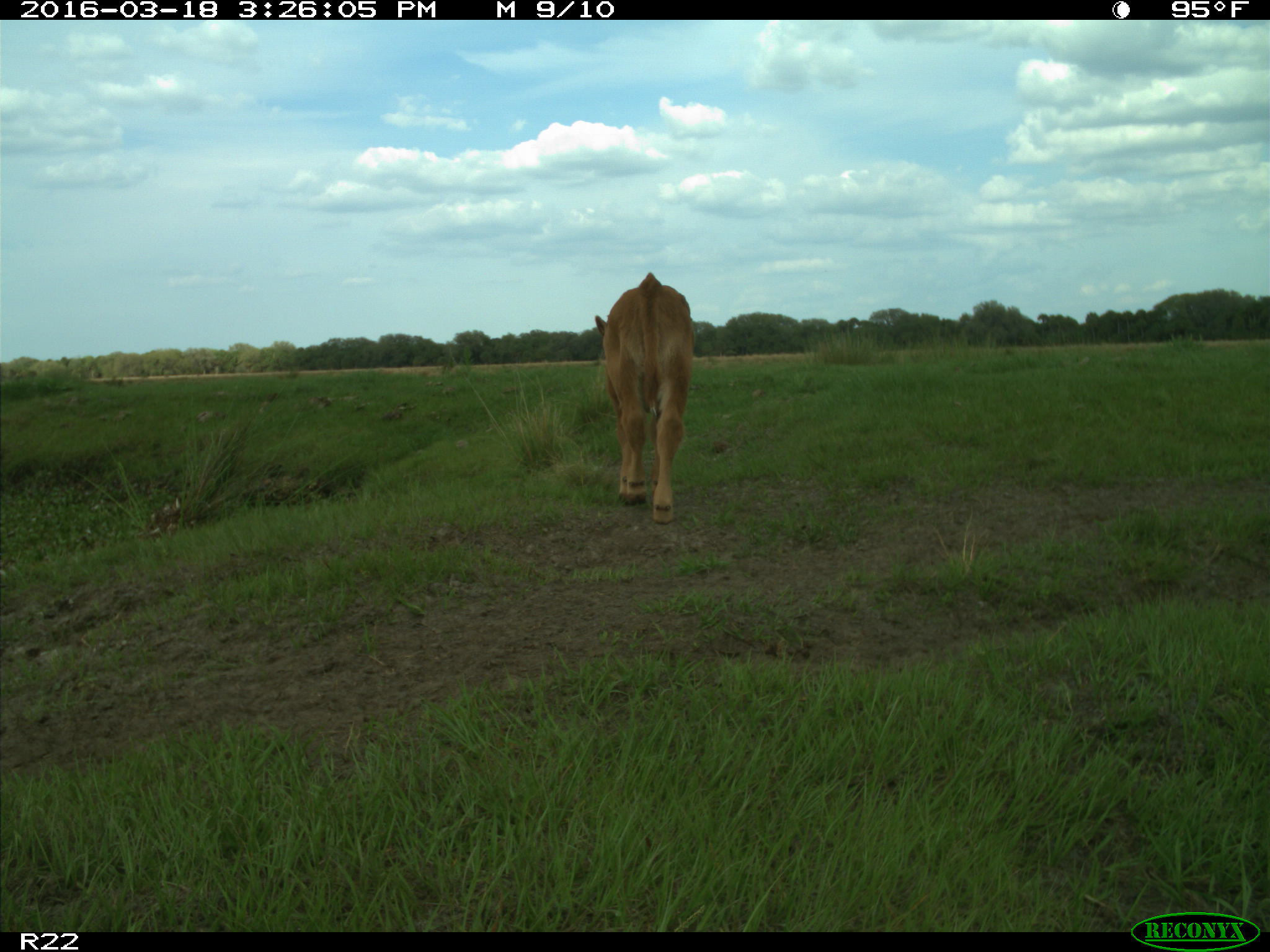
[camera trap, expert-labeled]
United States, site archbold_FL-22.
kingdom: Animalia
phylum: Chordata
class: Mammalia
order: Artiodactyla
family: Bovidae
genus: Bos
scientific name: Bos taurus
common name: domestic cow